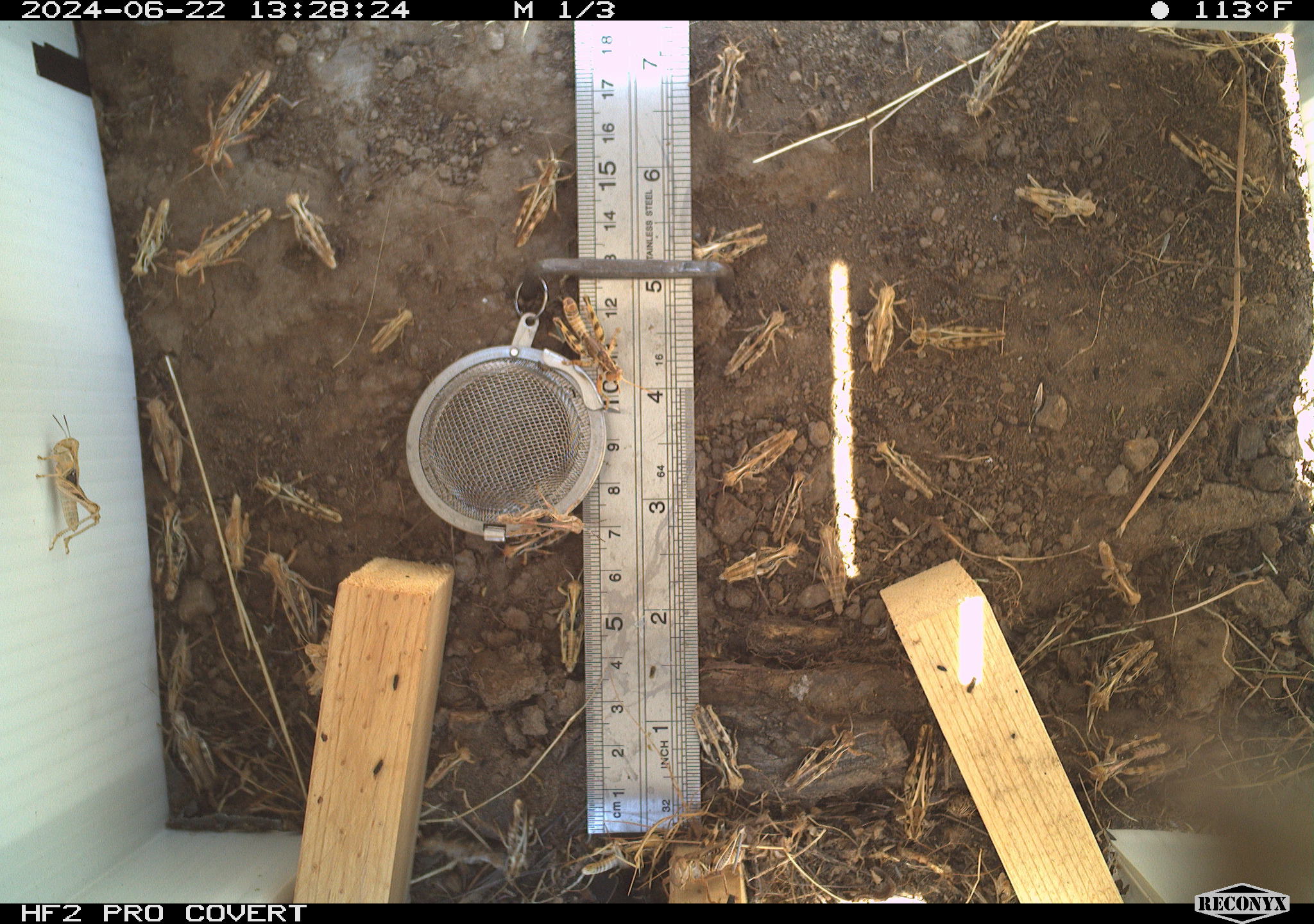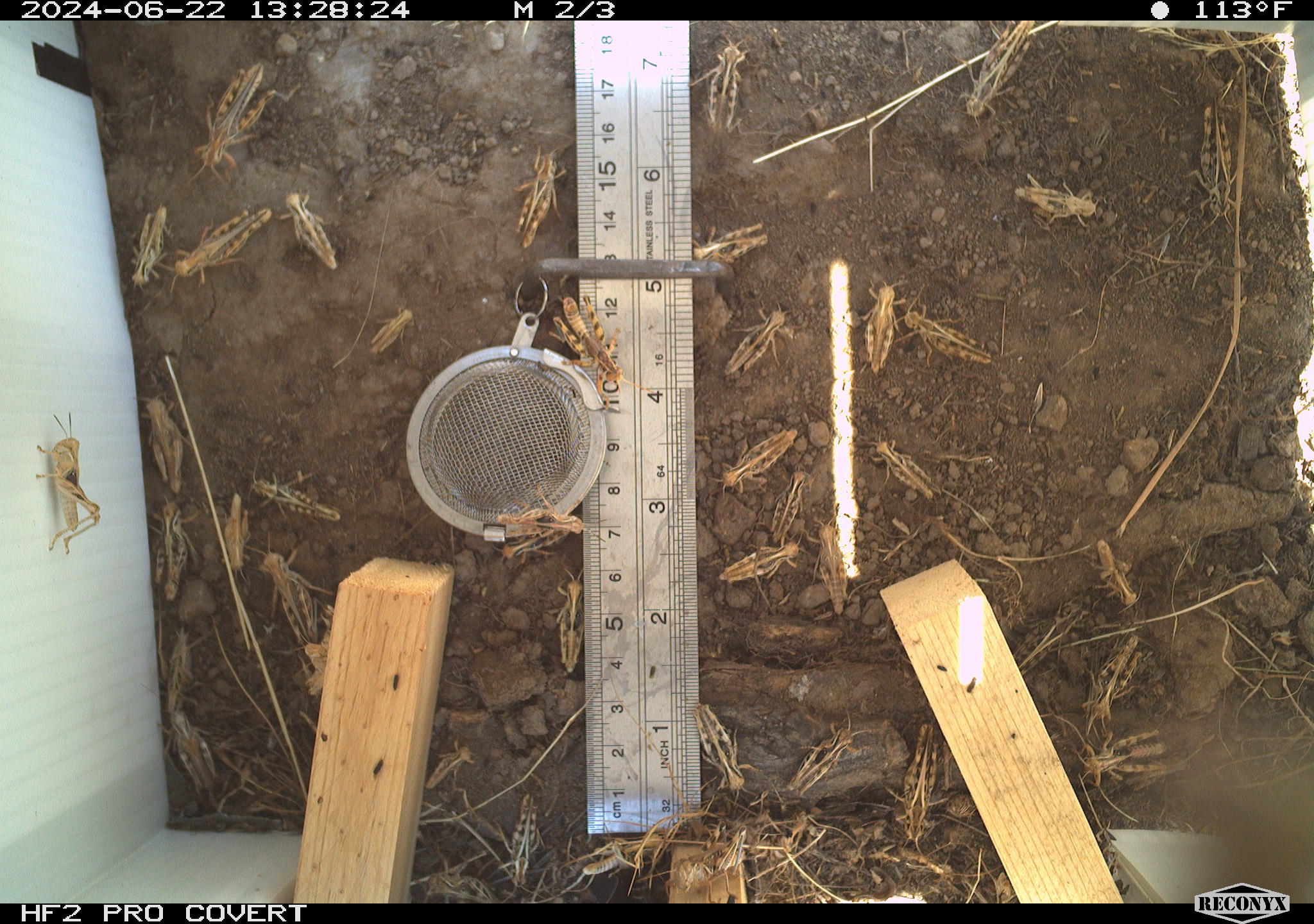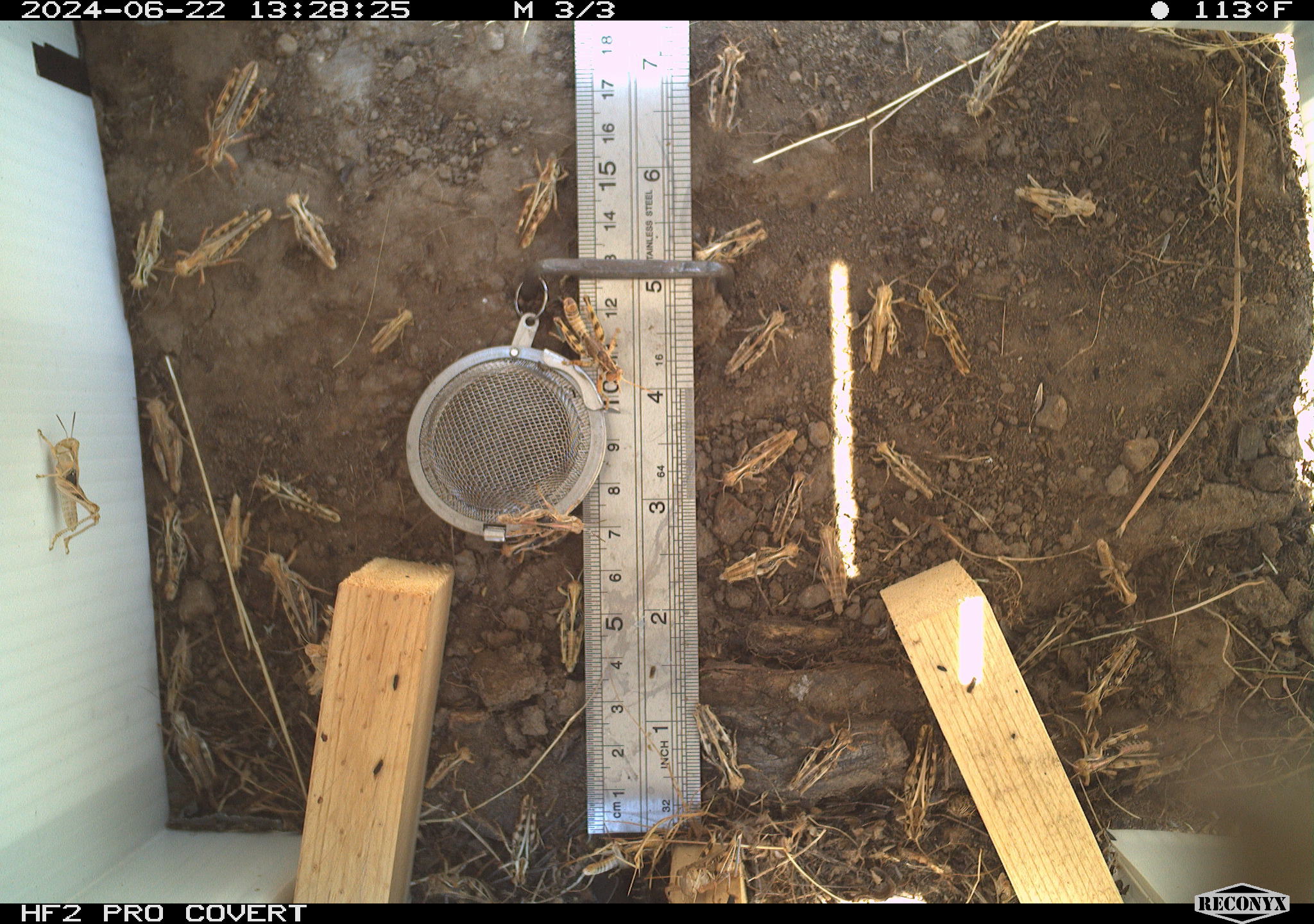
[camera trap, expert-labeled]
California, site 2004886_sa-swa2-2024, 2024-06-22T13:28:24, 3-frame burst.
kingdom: Animalia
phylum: Arthropoda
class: Insecta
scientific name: Insecta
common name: insect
Insect (Insecta).